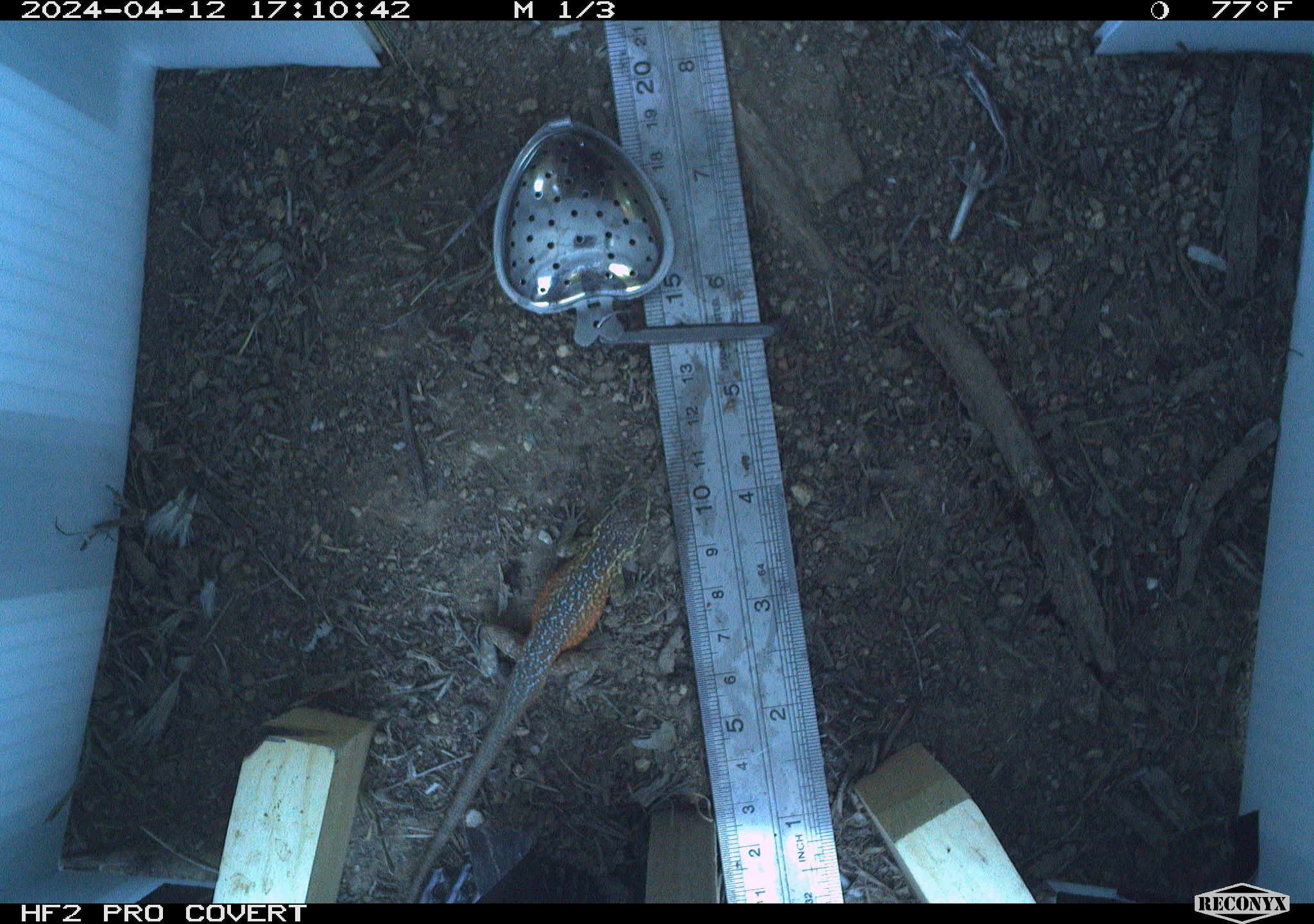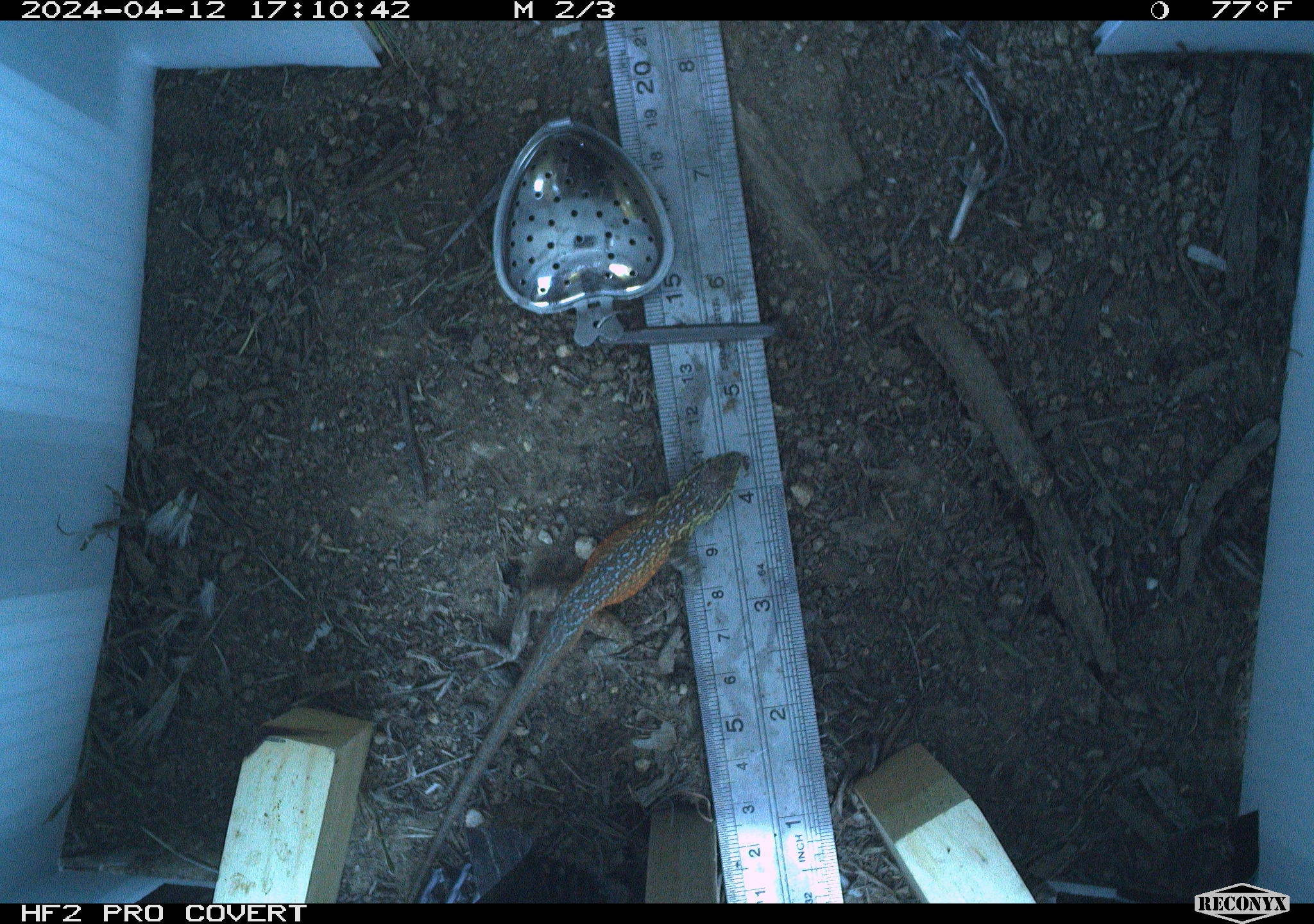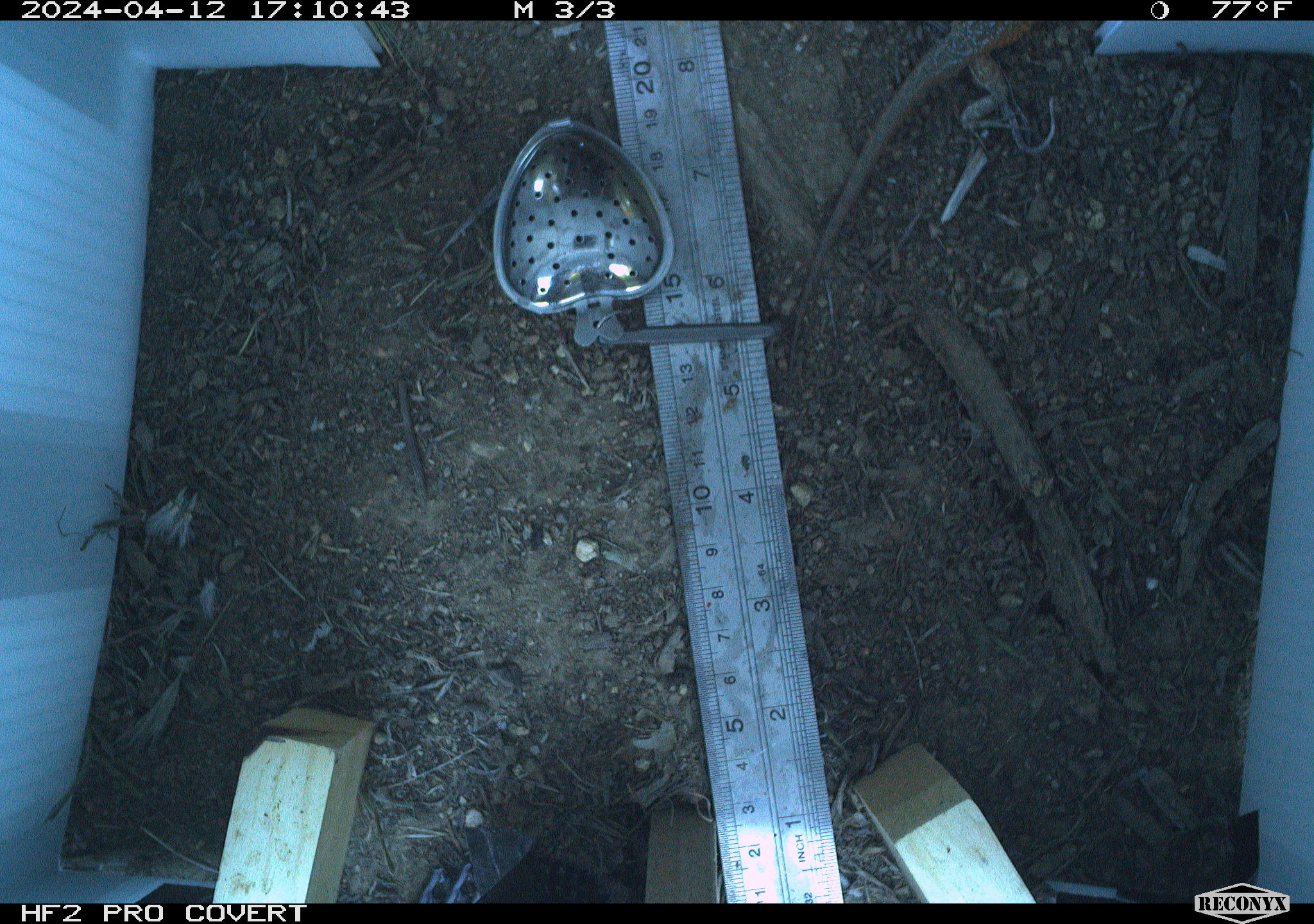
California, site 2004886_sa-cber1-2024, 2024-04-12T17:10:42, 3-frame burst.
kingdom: Animalia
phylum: Chordata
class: Reptilia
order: Squamata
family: Phrynosomatidae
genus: Uta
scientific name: Uta stansburiana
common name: common side-blotched lizard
Common side-blotched lizard (Uta stansburiana).